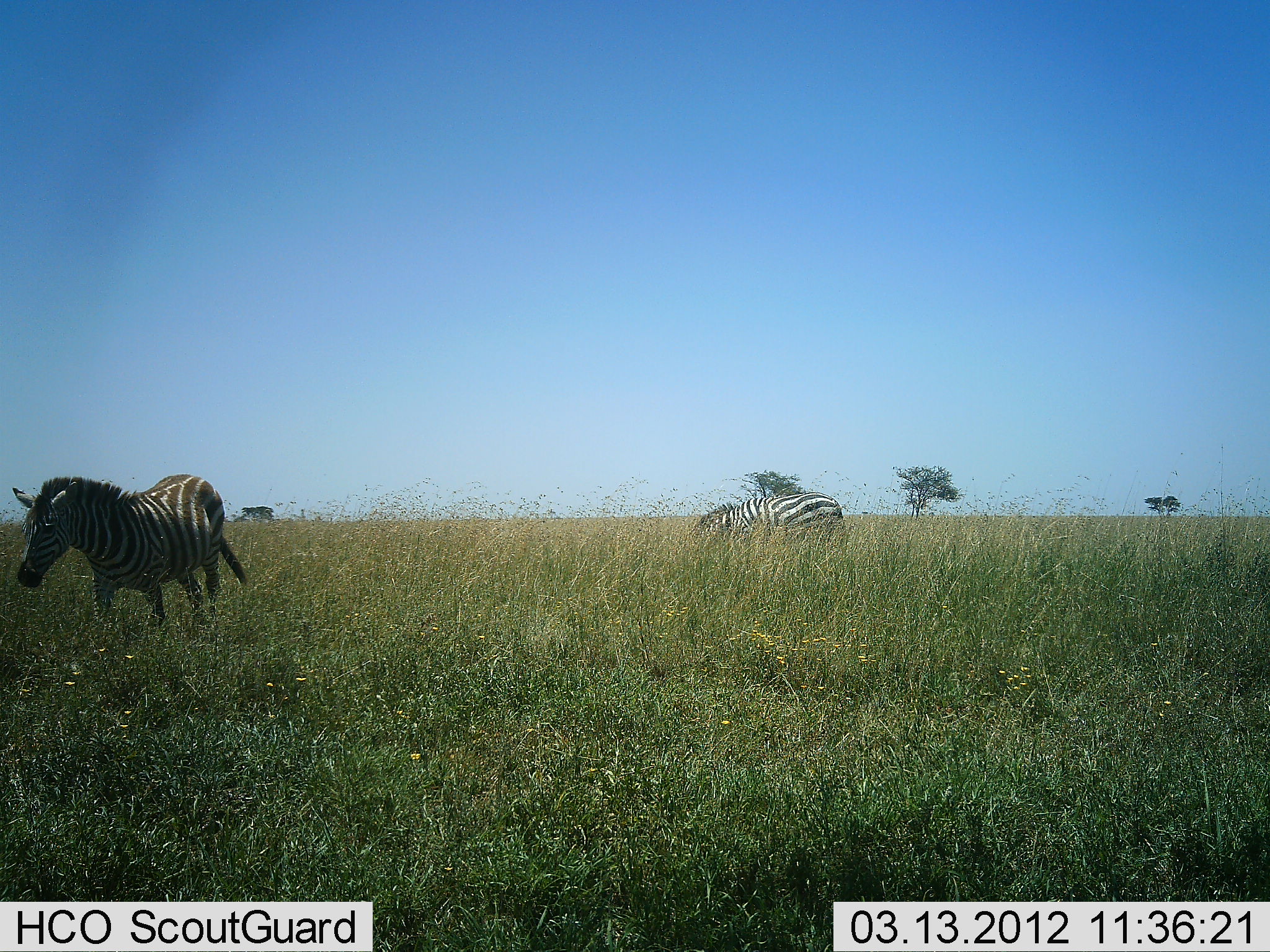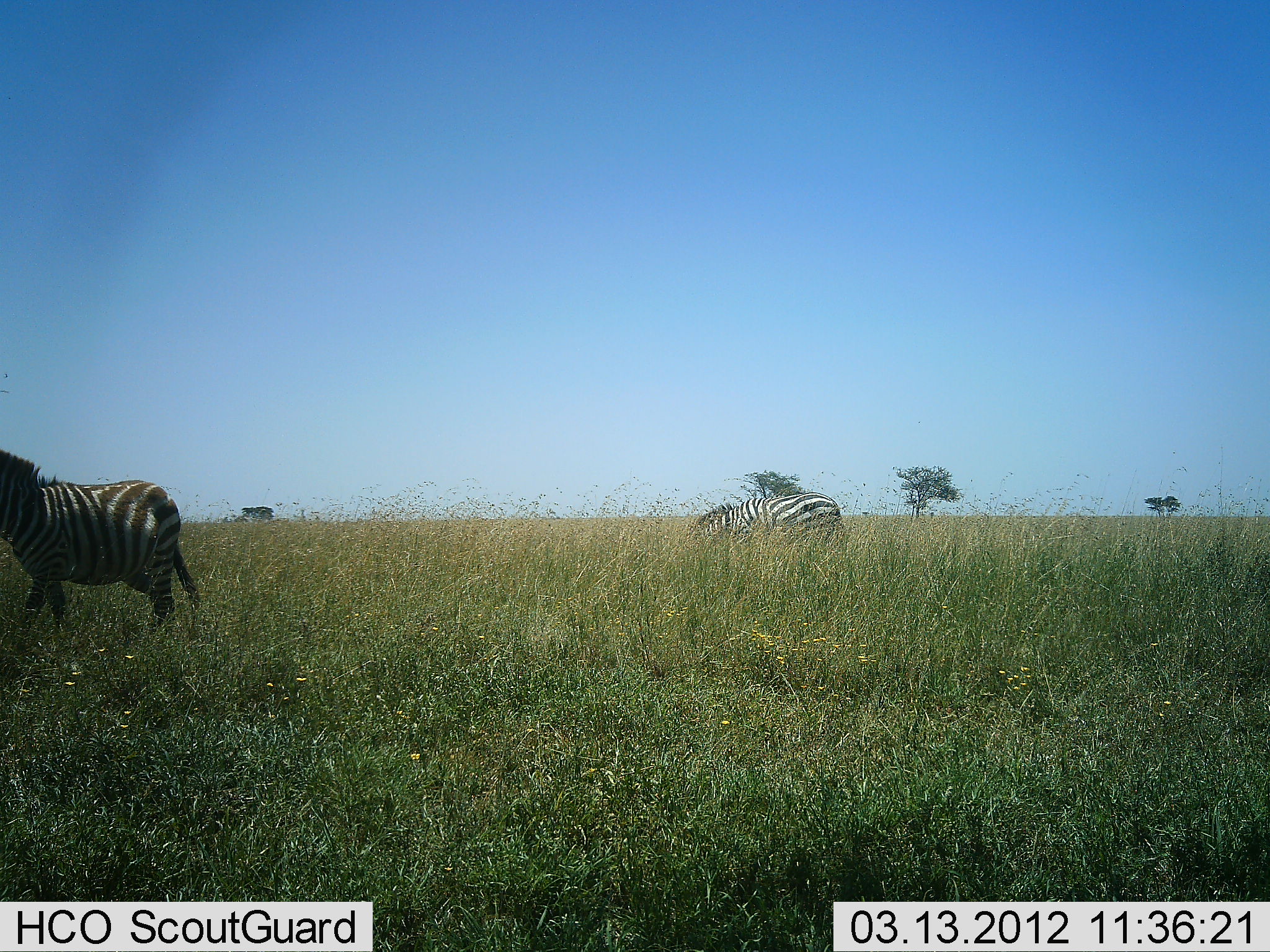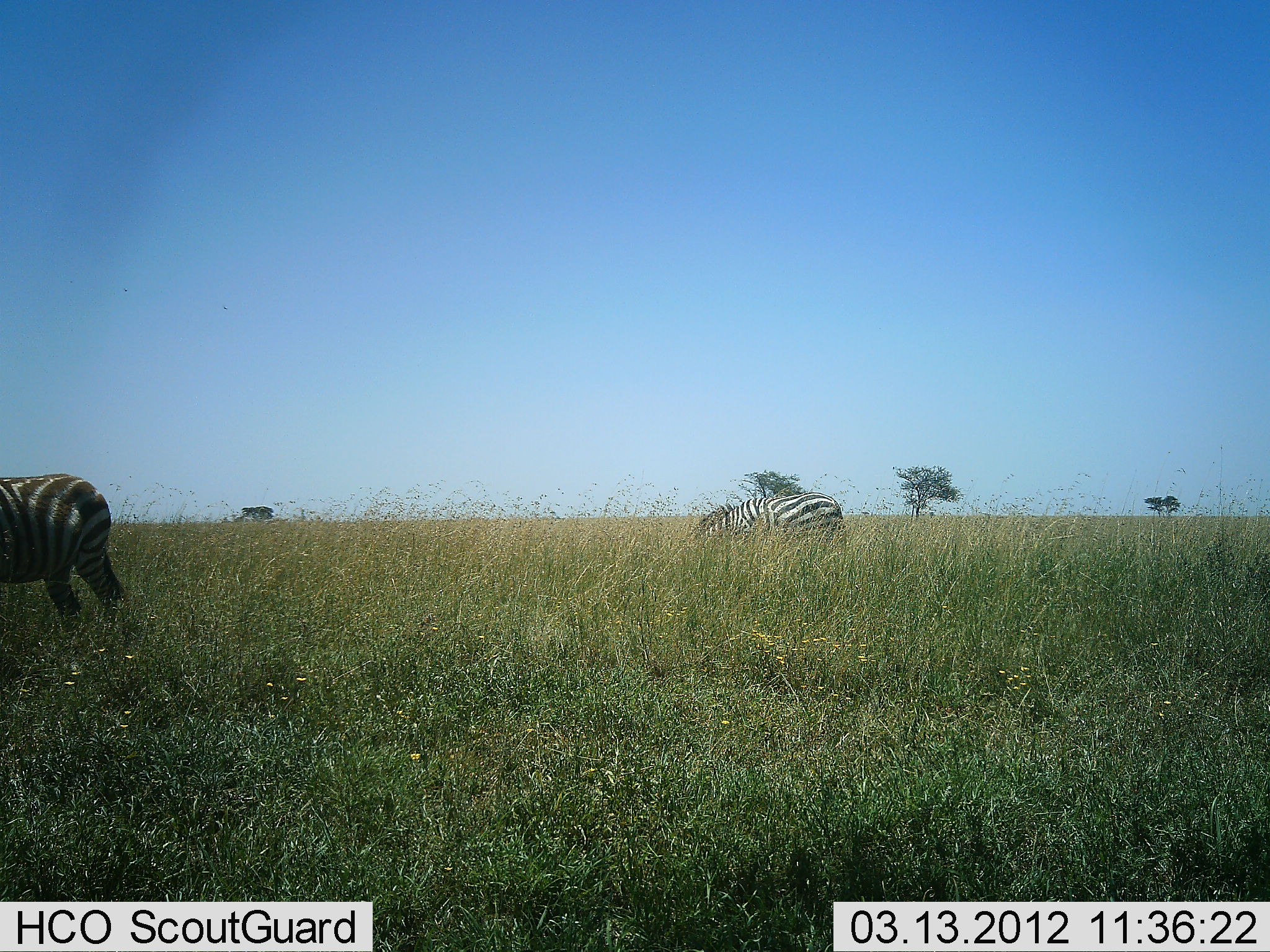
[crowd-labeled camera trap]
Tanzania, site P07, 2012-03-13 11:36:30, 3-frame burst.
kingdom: Animalia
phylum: Chordata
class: Mammalia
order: Perissodactyla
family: Equidae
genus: Equus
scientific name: Equus quagga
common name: plains zebra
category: zebra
Zebra (plains zebra) (Equus quagga), count 2. Behavior (volunteer vote fractions): standing 28%, resting 6%, moving 89%, interacting 0%. Young present (vote fraction): 0%. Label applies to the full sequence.